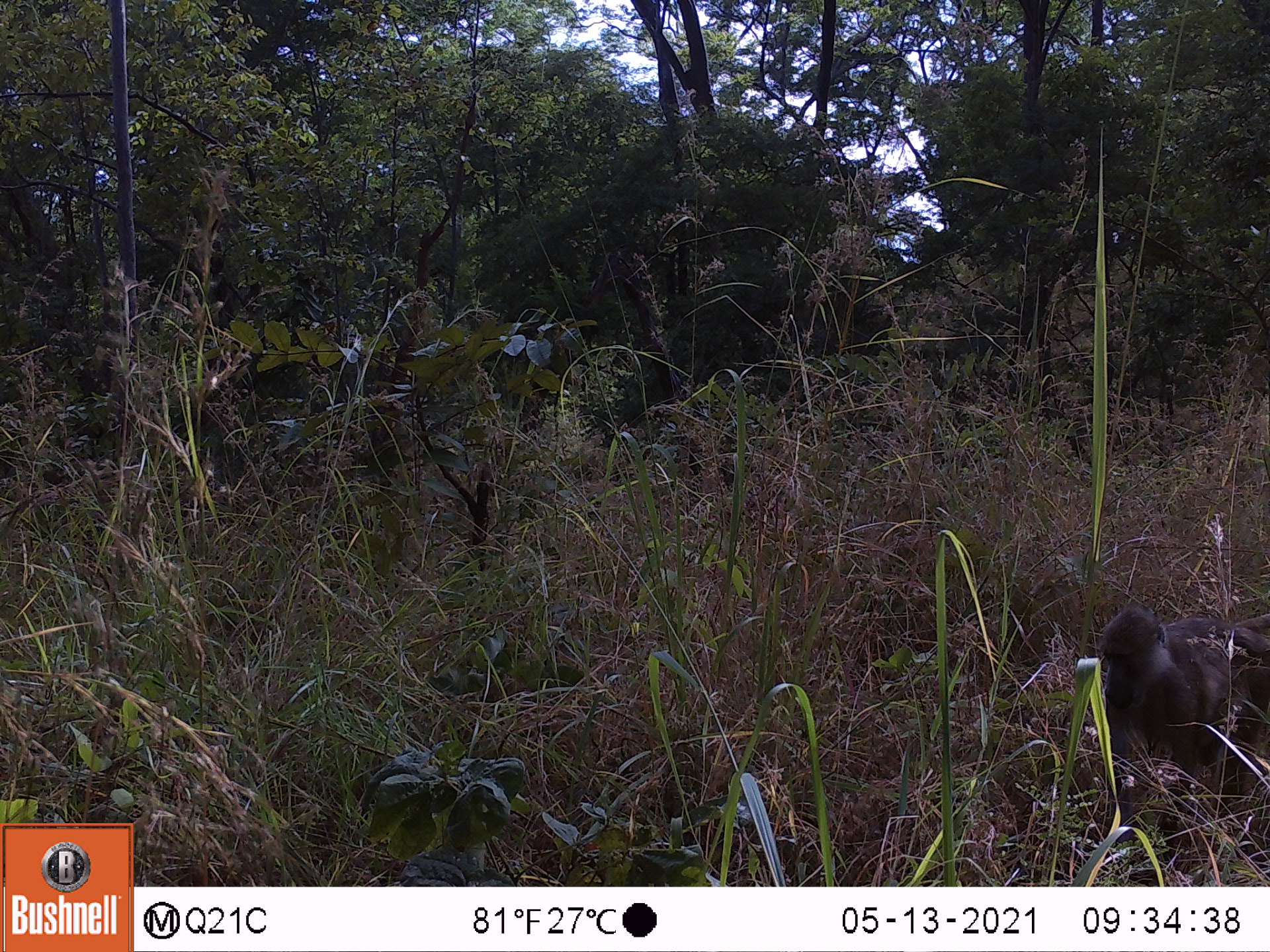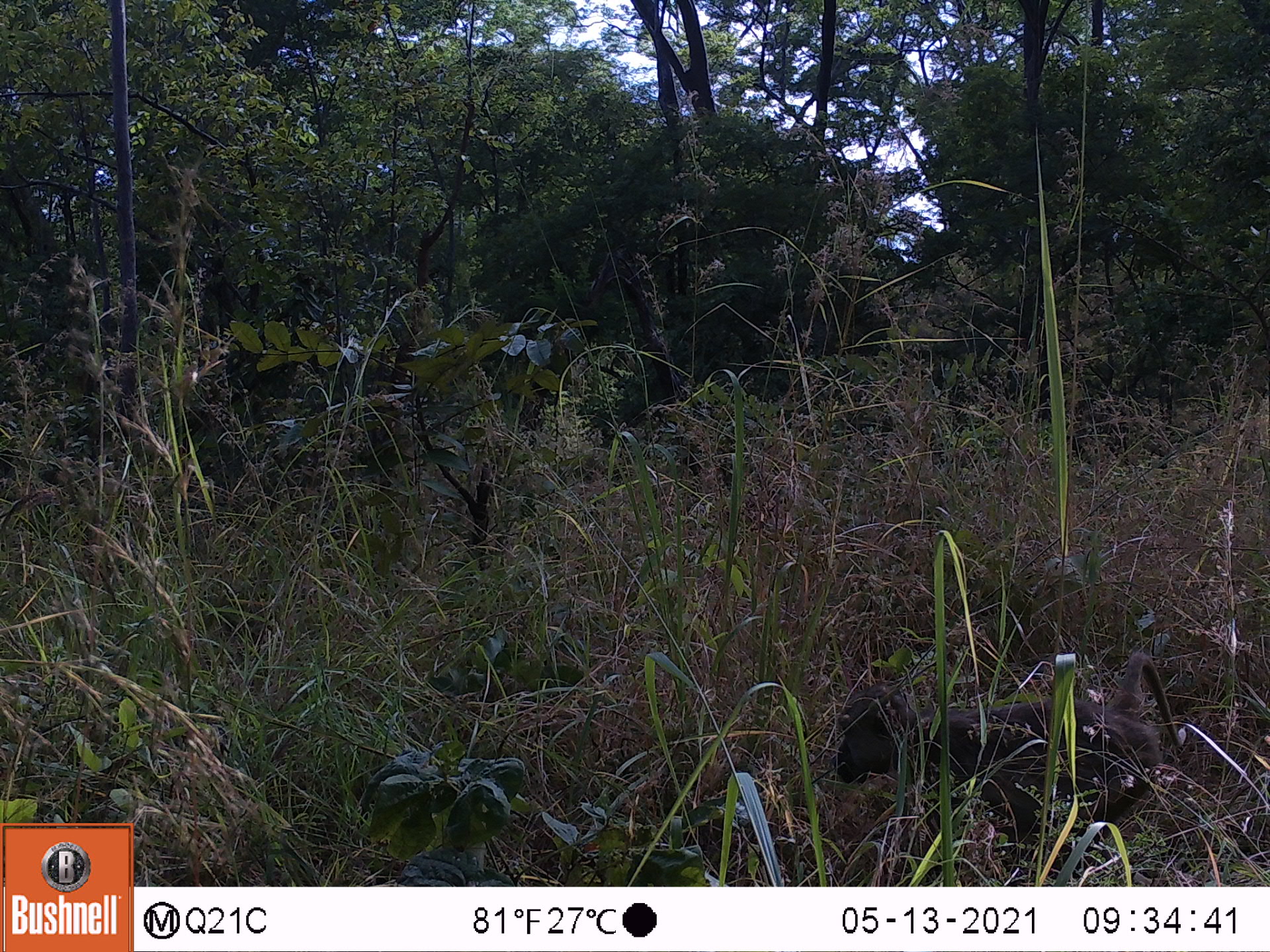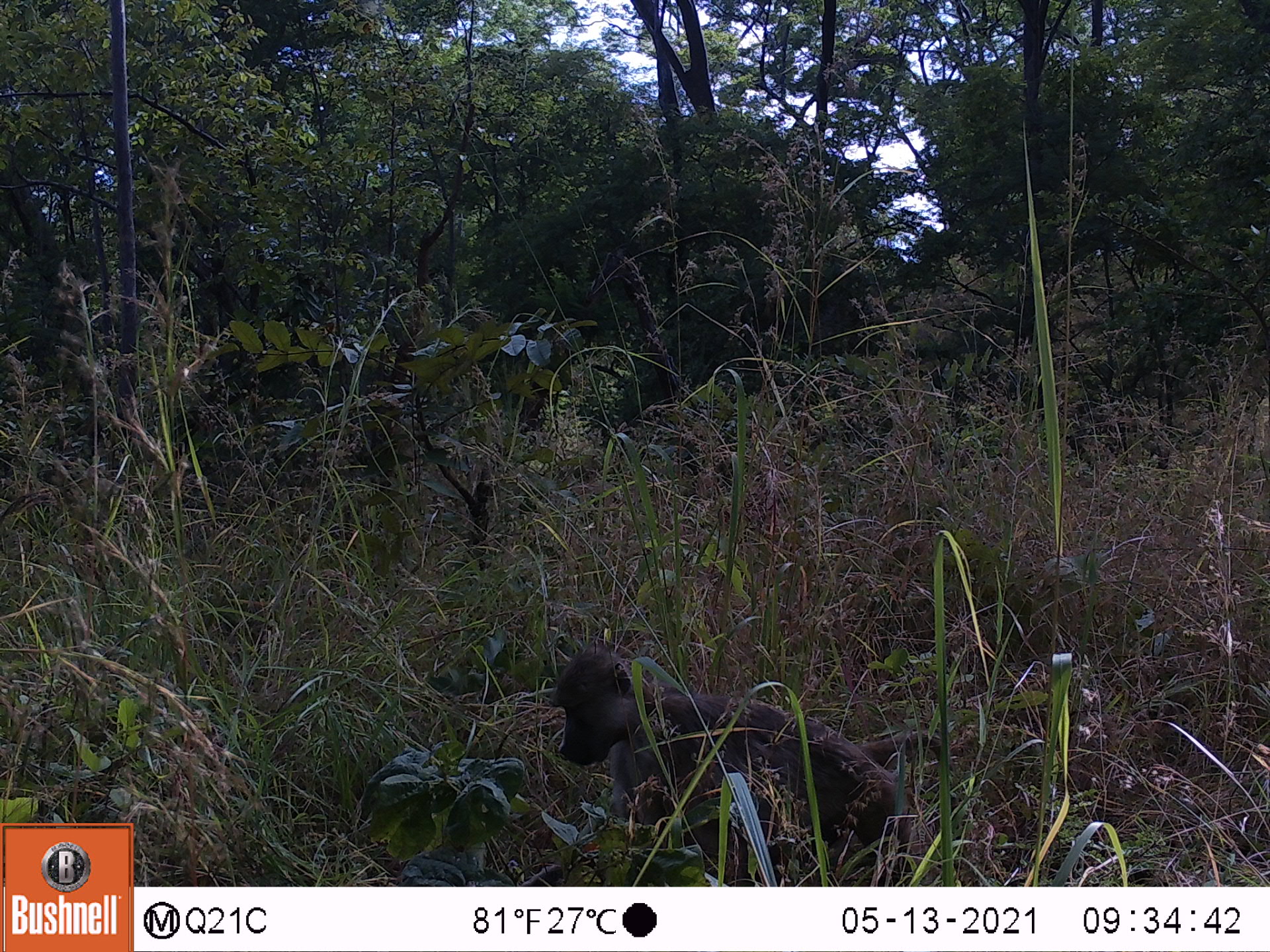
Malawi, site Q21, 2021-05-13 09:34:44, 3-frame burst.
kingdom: Animalia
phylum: Chordata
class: Mammalia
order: Primates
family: Cercopithecidae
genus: Papio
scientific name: Papio cynocephalus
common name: yellow baboon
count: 1